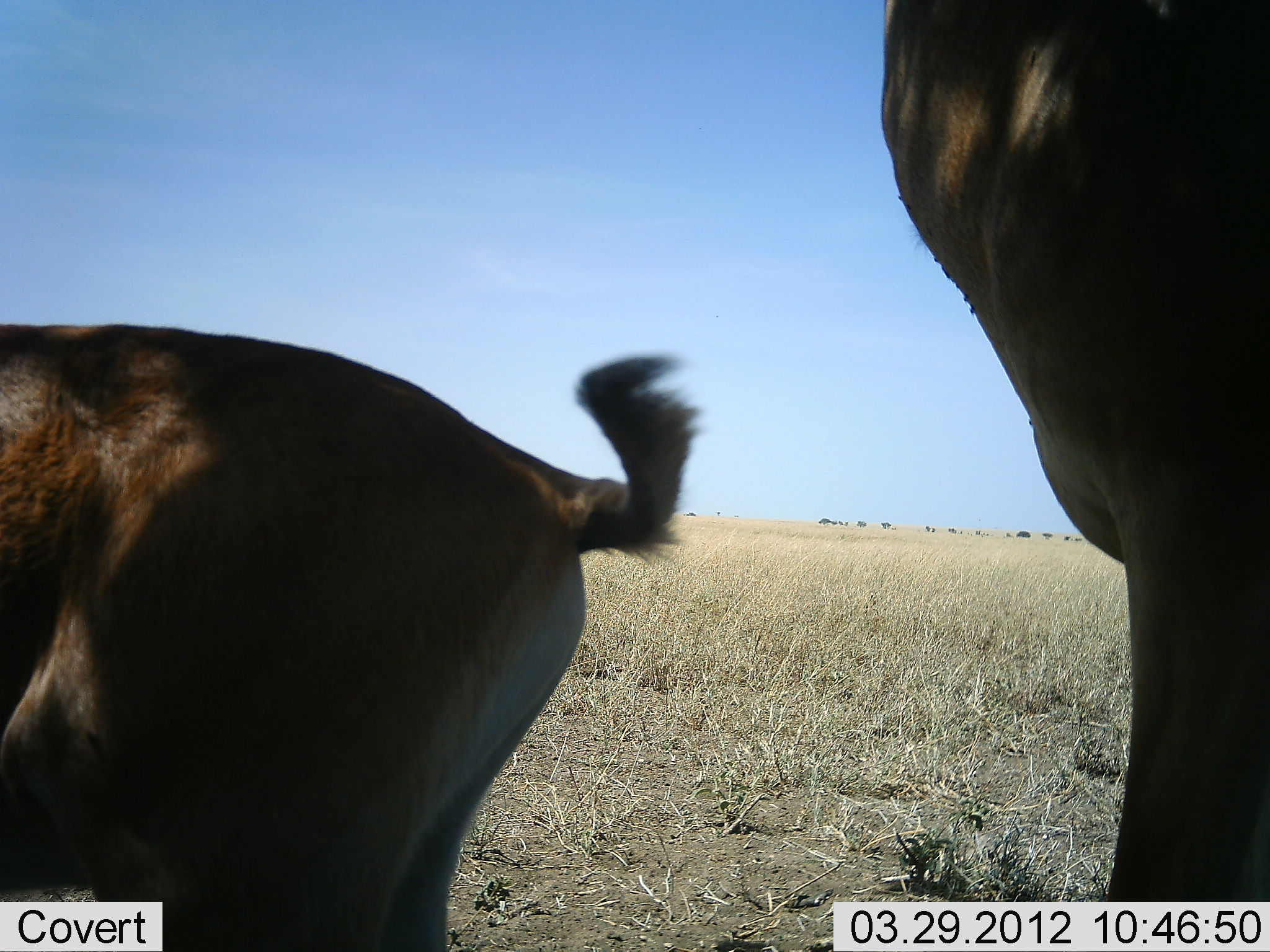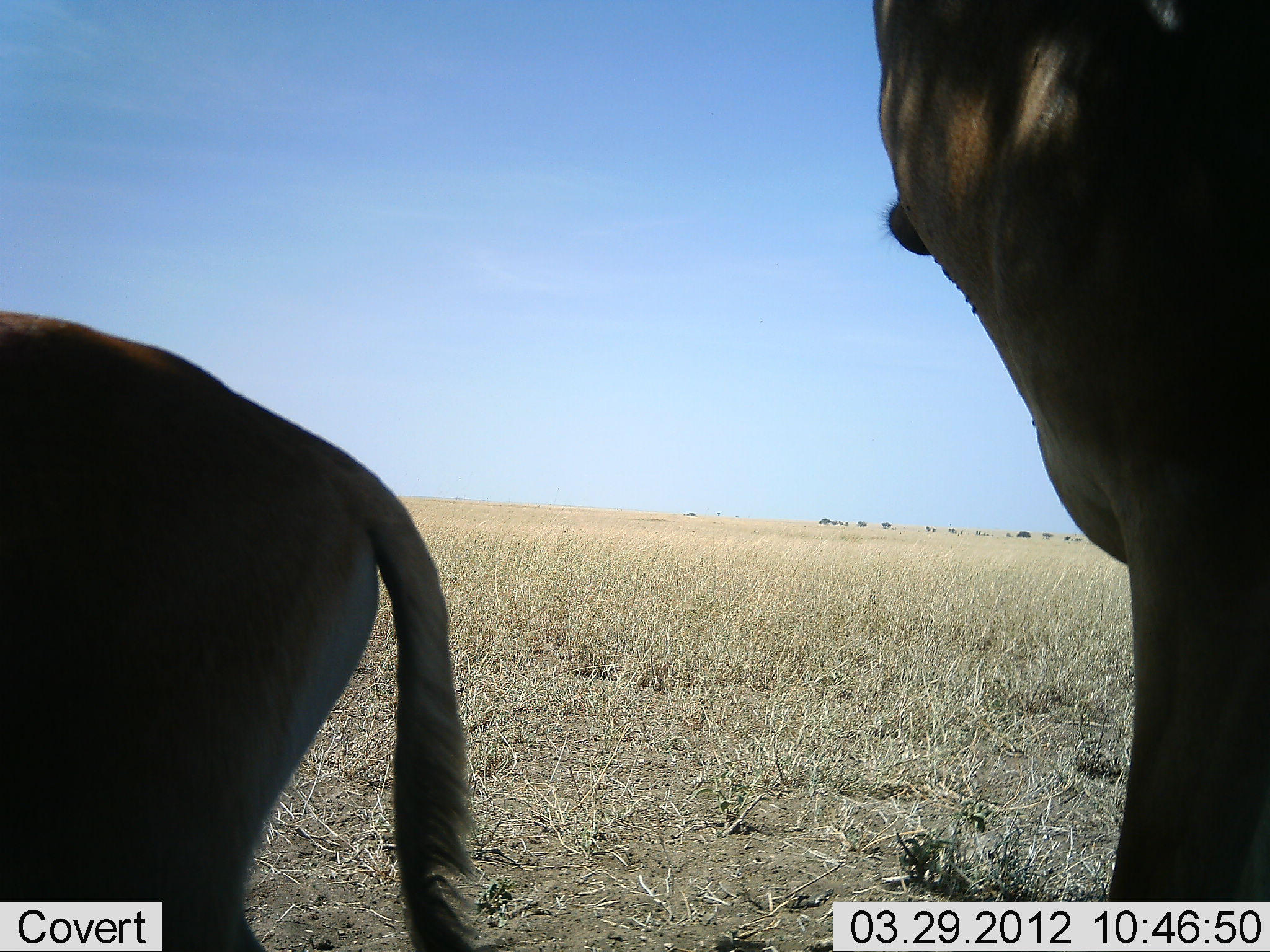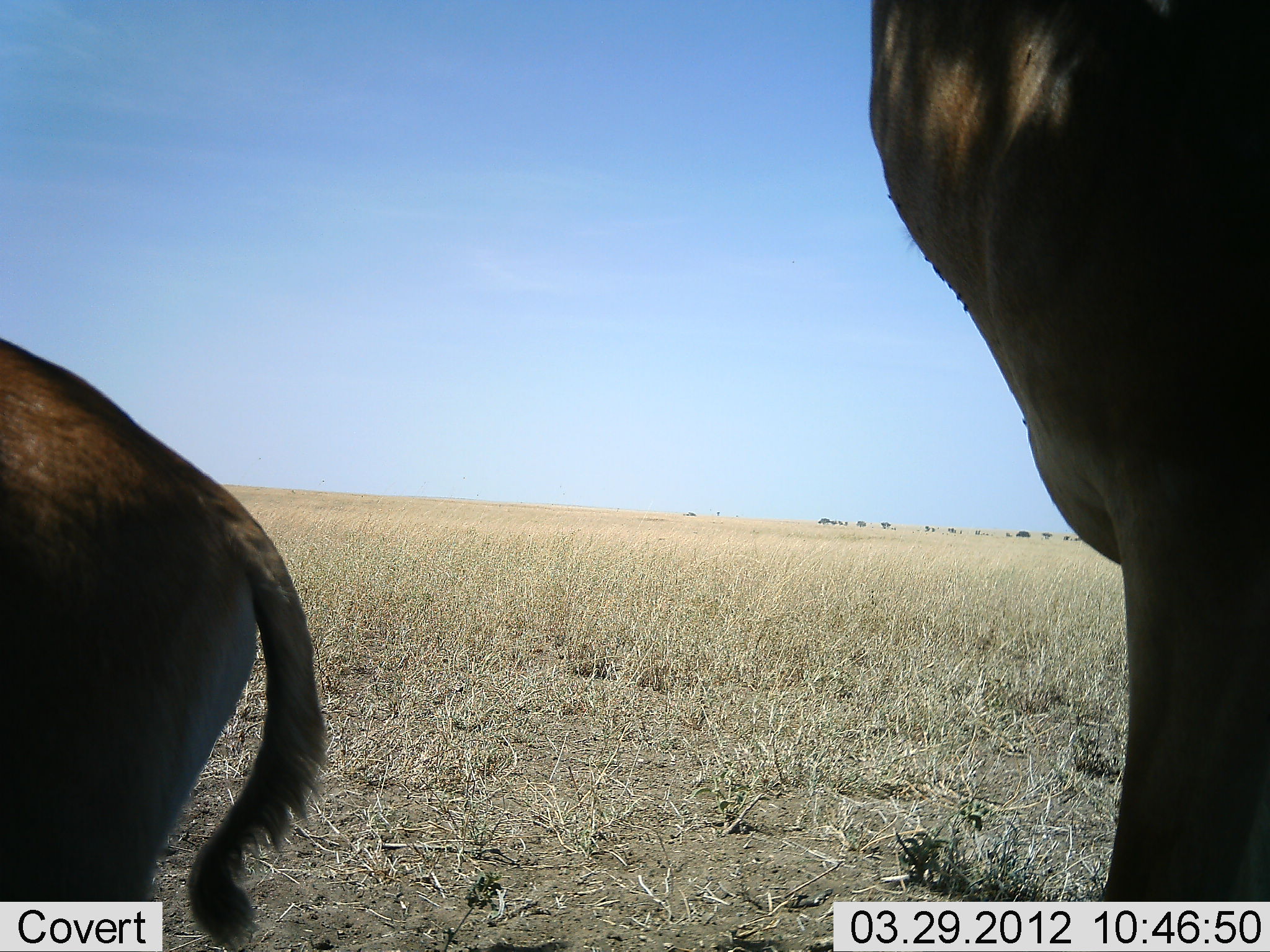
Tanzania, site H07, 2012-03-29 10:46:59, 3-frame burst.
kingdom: Animalia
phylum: Chordata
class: Mammalia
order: Artiodactyla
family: Bovidae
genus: Alcelaphus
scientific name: Alcelaphus buselaphus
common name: hartebeest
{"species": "hartebeest (Alcelaphus buselaphus)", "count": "2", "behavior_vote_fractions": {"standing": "100%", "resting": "11%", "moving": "11%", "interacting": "0%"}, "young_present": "33%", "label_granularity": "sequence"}